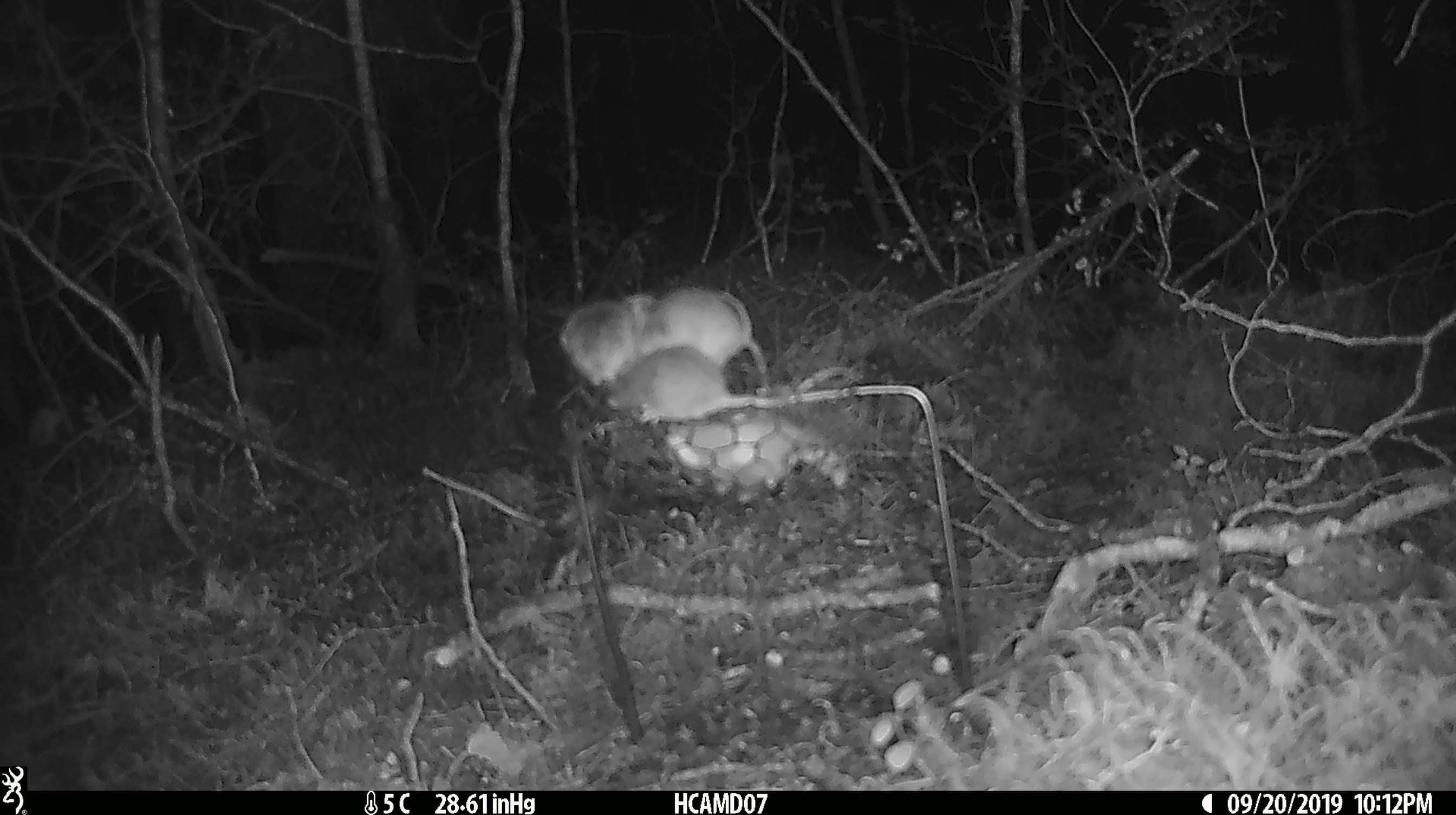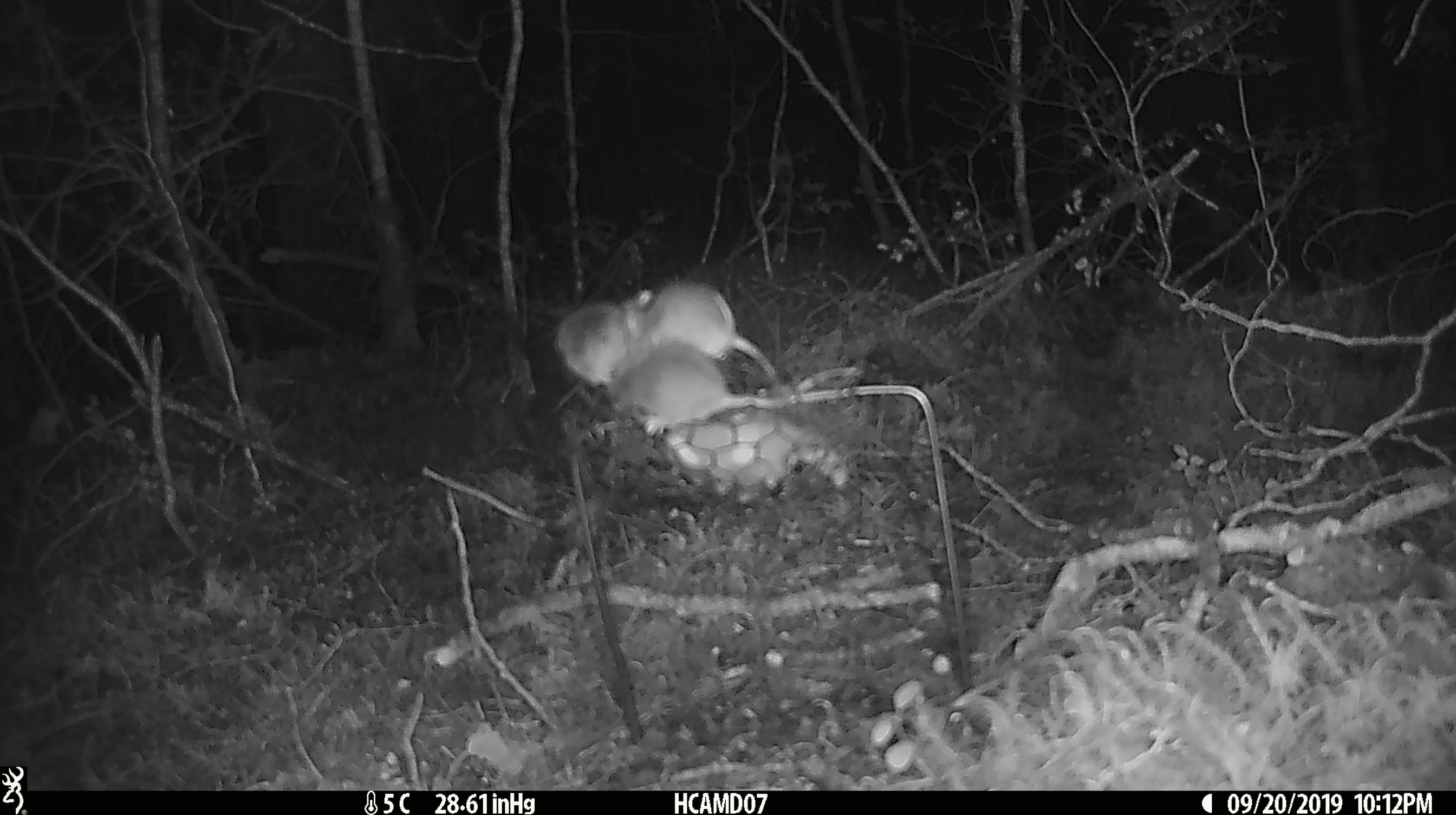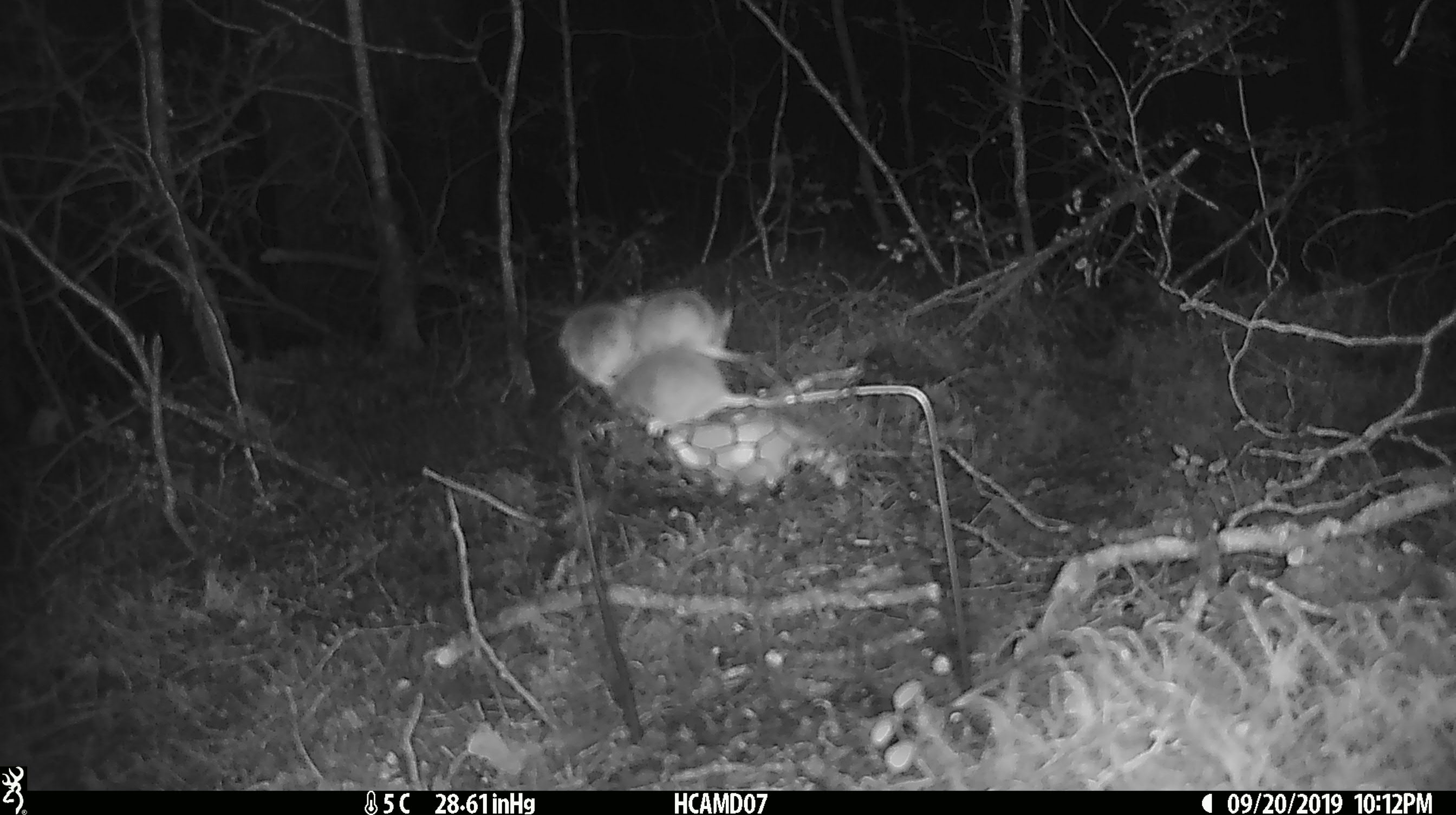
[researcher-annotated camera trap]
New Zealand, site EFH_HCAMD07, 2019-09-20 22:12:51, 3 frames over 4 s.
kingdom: Animalia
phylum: Chordata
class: Mammalia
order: Rodentia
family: Muridae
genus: Mus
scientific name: Mus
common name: mouse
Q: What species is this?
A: Mouse (Mus).